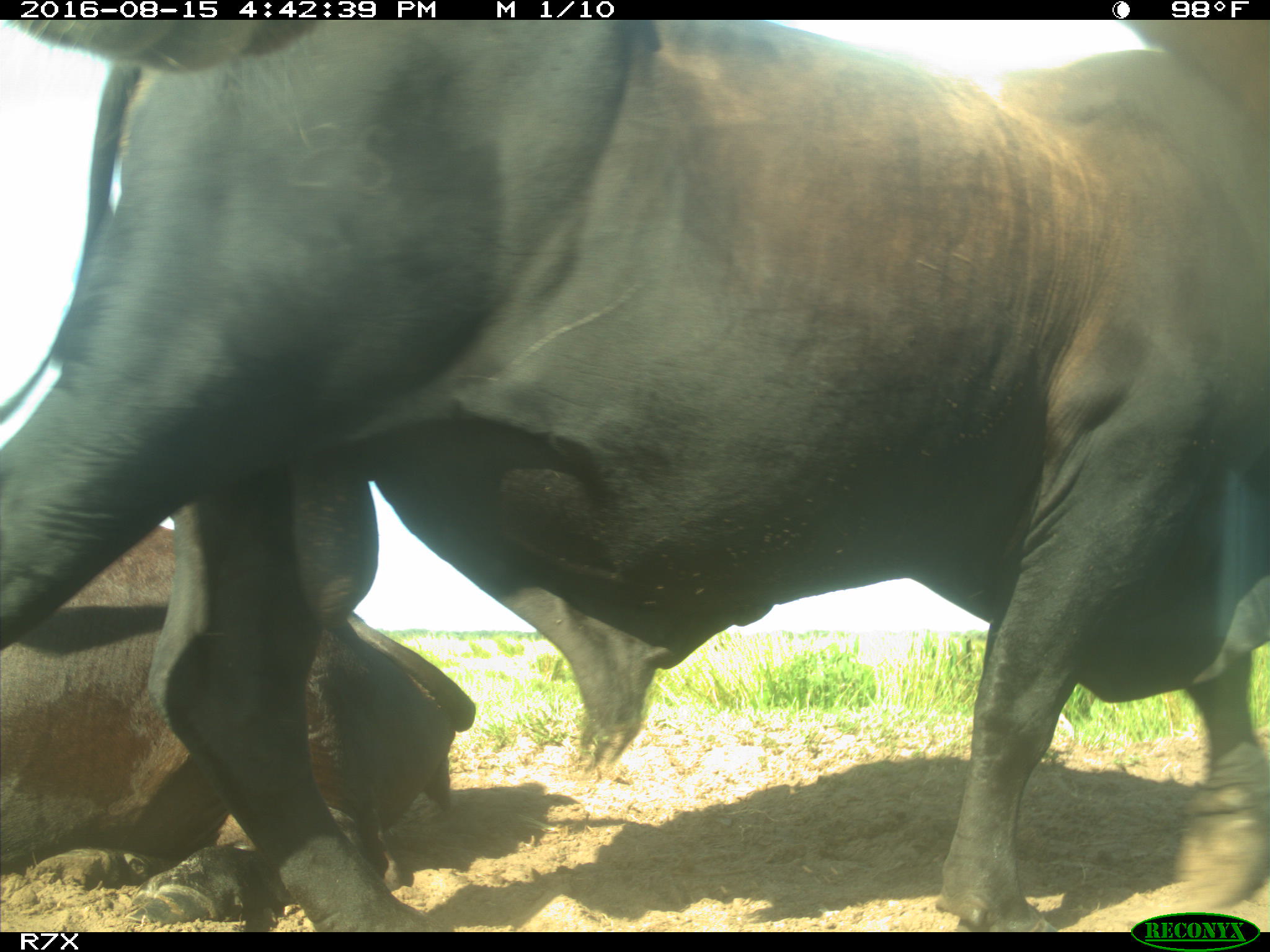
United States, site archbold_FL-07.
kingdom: Animalia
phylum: Chordata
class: Mammalia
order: Artiodactyla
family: Bovidae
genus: Bos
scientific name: Bos taurus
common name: domestic cow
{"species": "Bos taurus (domestic cow)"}